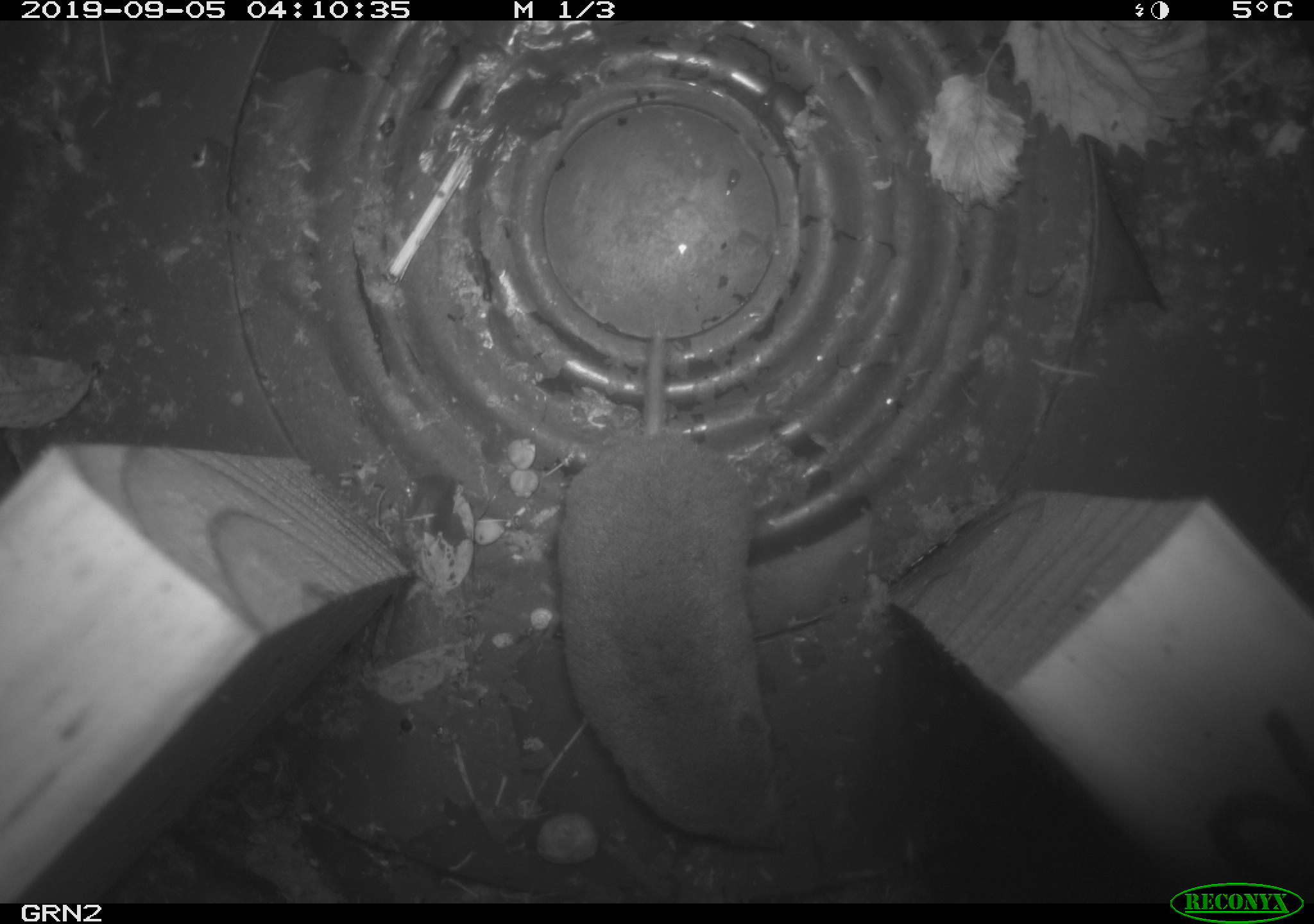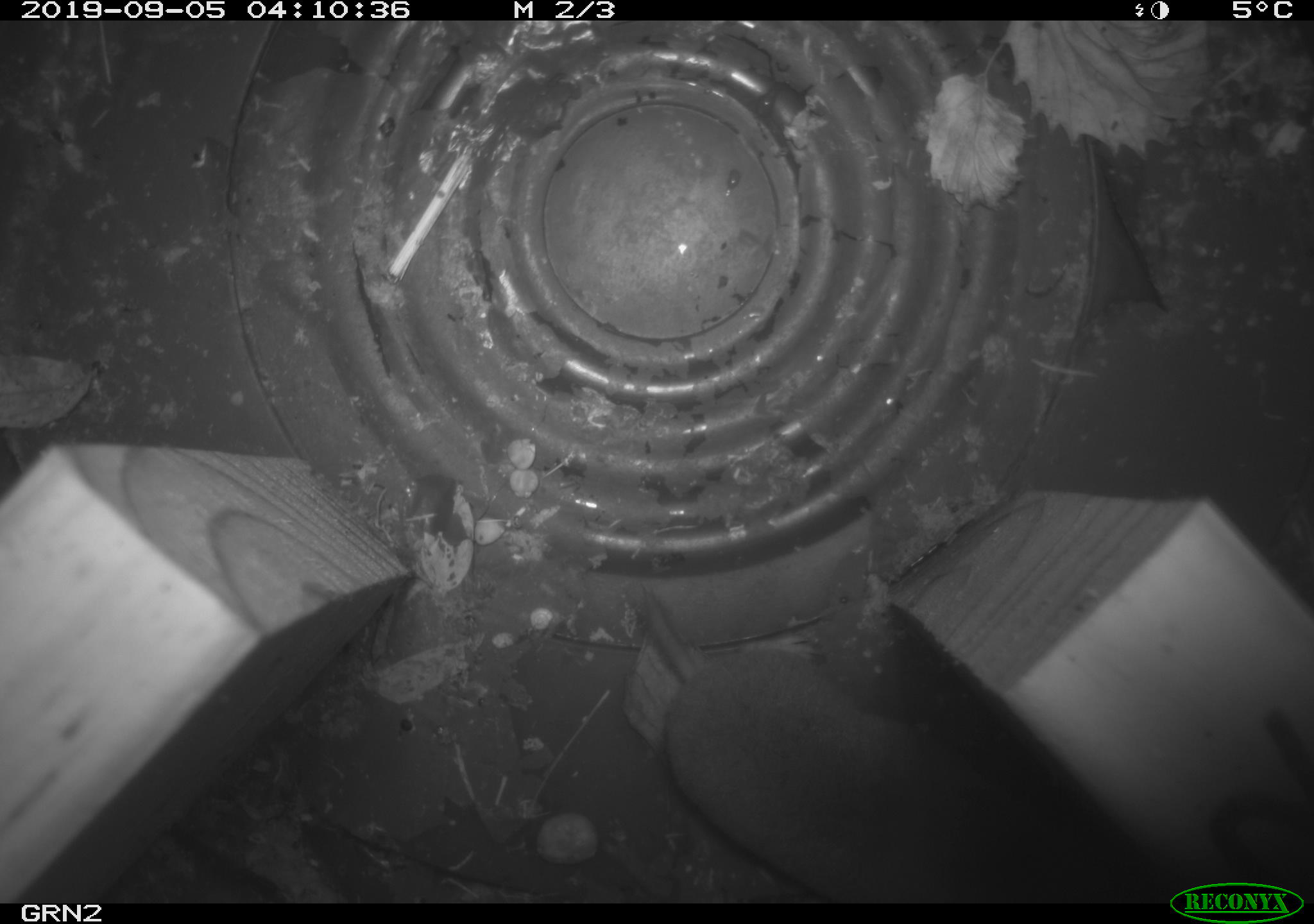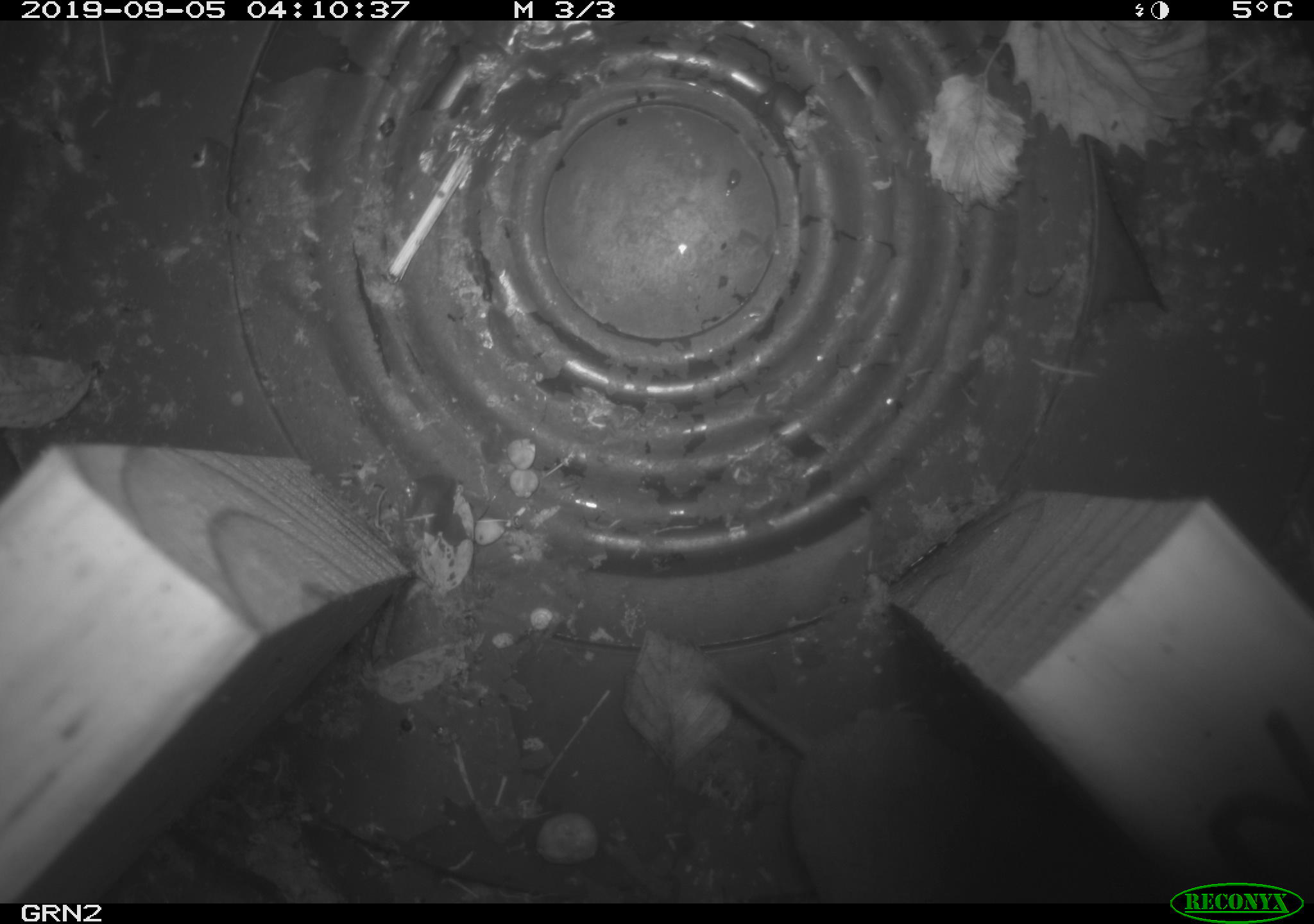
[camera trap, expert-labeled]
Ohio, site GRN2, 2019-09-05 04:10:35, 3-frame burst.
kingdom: Animalia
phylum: Chordata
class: Mammalia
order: Eulipotyphla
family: Soricidae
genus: Blarina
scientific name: Blarina brevicauda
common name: northern short-tailed shrew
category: n. short-tailed shrew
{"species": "n. short-tailed shrew (northern short-tailed shrew) (Blarina brevicauda)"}